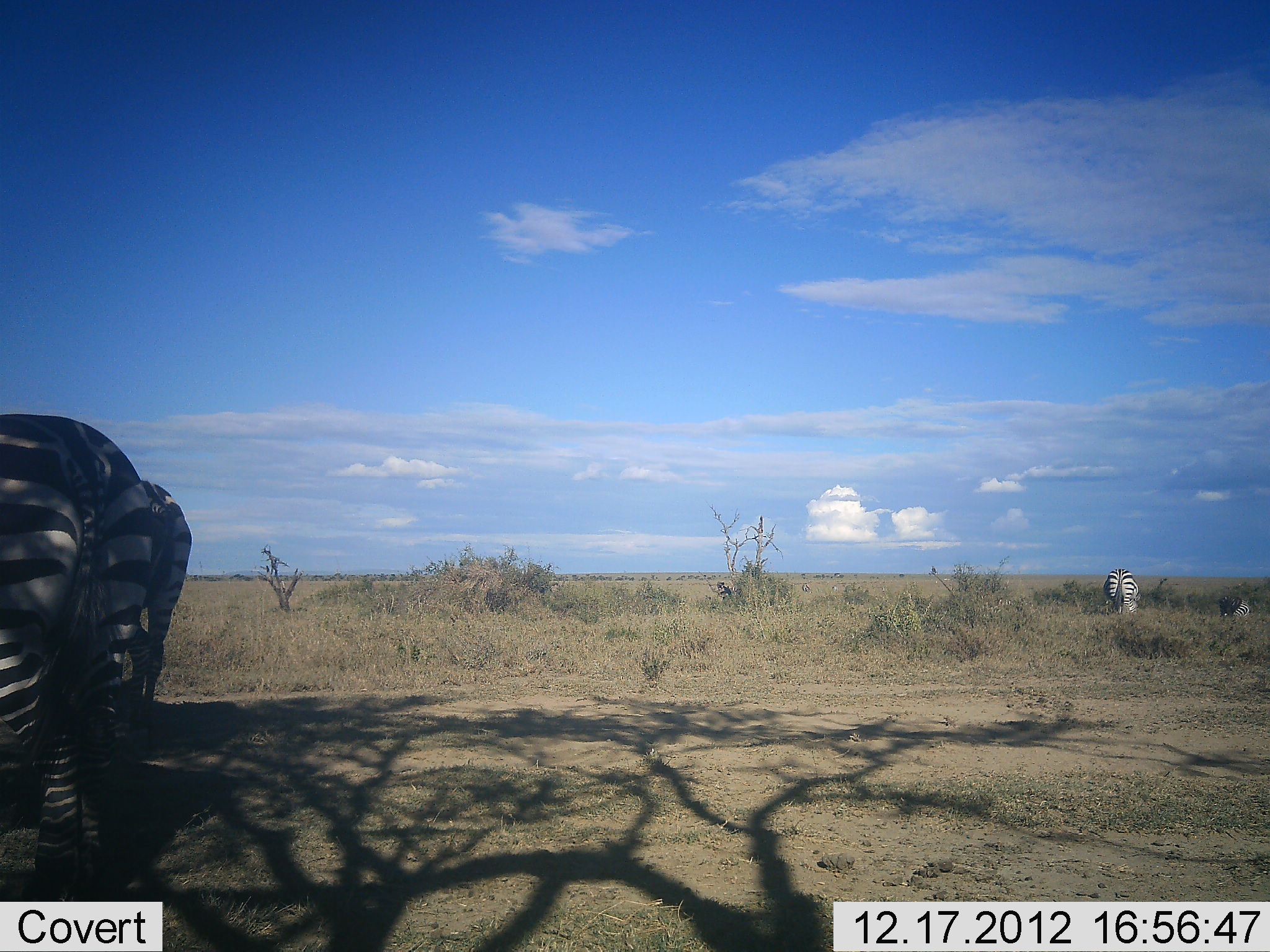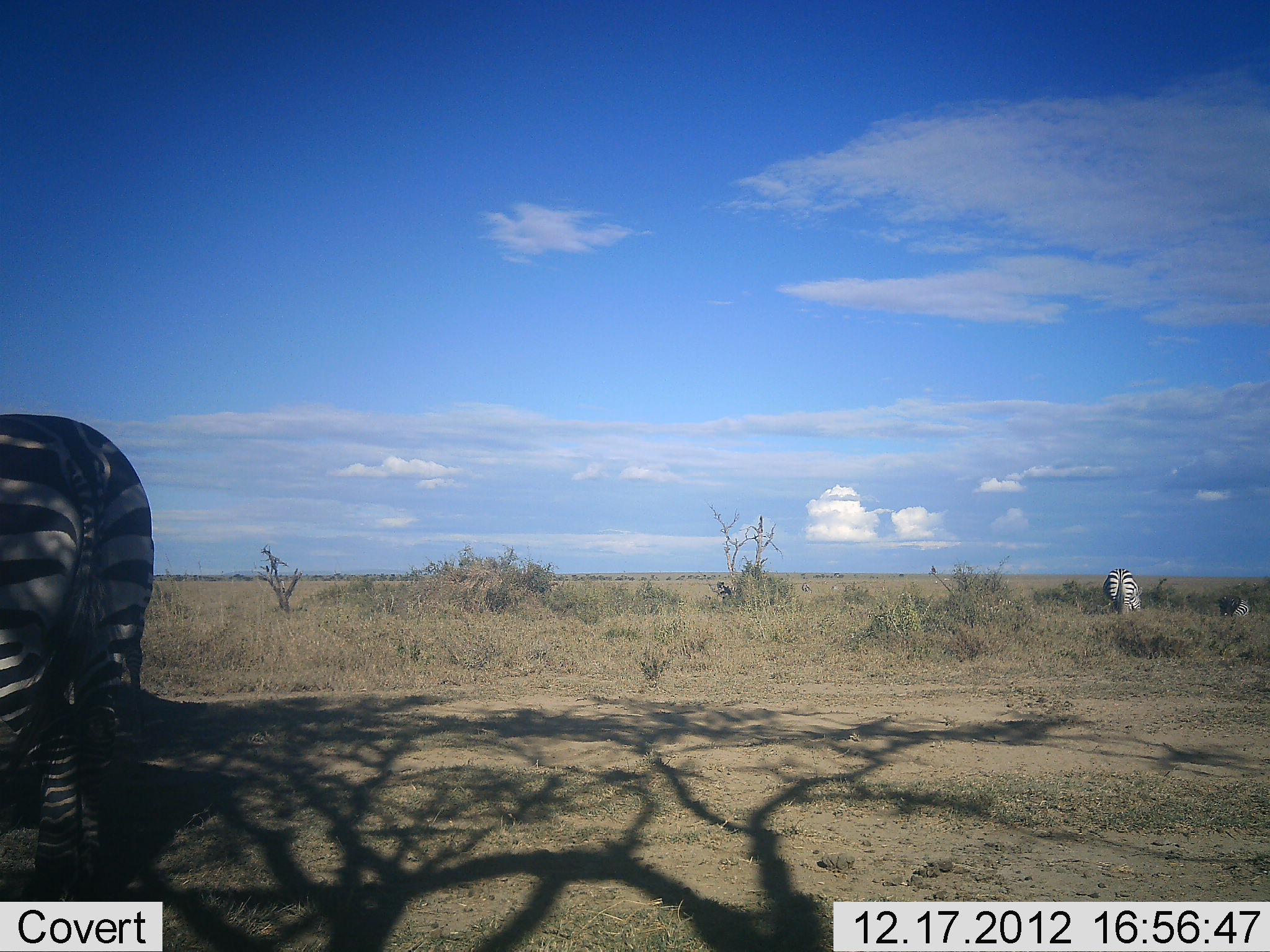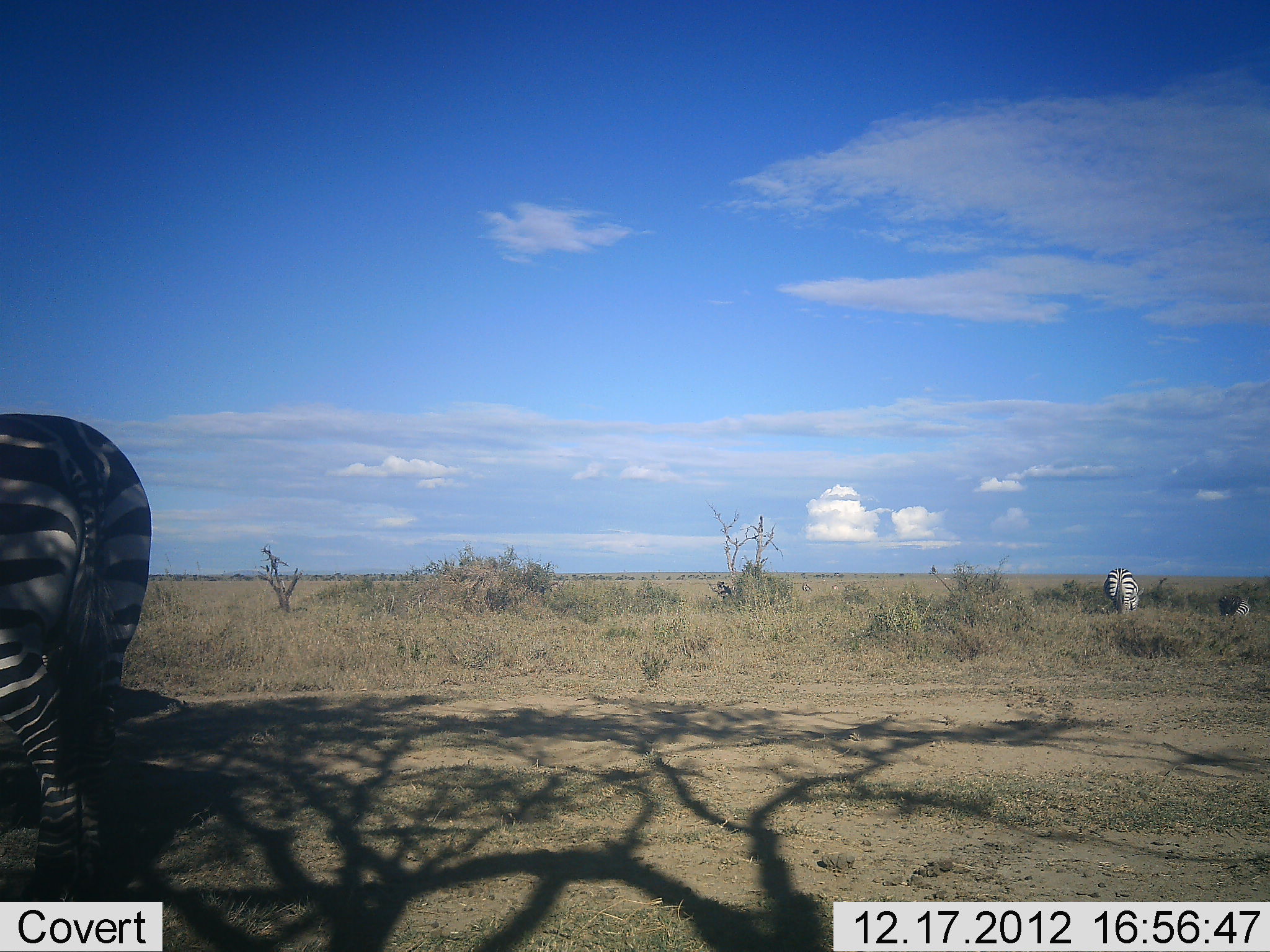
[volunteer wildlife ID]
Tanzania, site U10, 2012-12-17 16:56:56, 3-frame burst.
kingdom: Animalia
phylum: Chordata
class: Mammalia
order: Perissodactyla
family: Equidae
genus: Equus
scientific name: Equus quagga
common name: plains zebra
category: zebra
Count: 3.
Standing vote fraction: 60%.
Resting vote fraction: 0%.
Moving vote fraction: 20%.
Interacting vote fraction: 0%.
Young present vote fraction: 0%.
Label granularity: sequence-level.